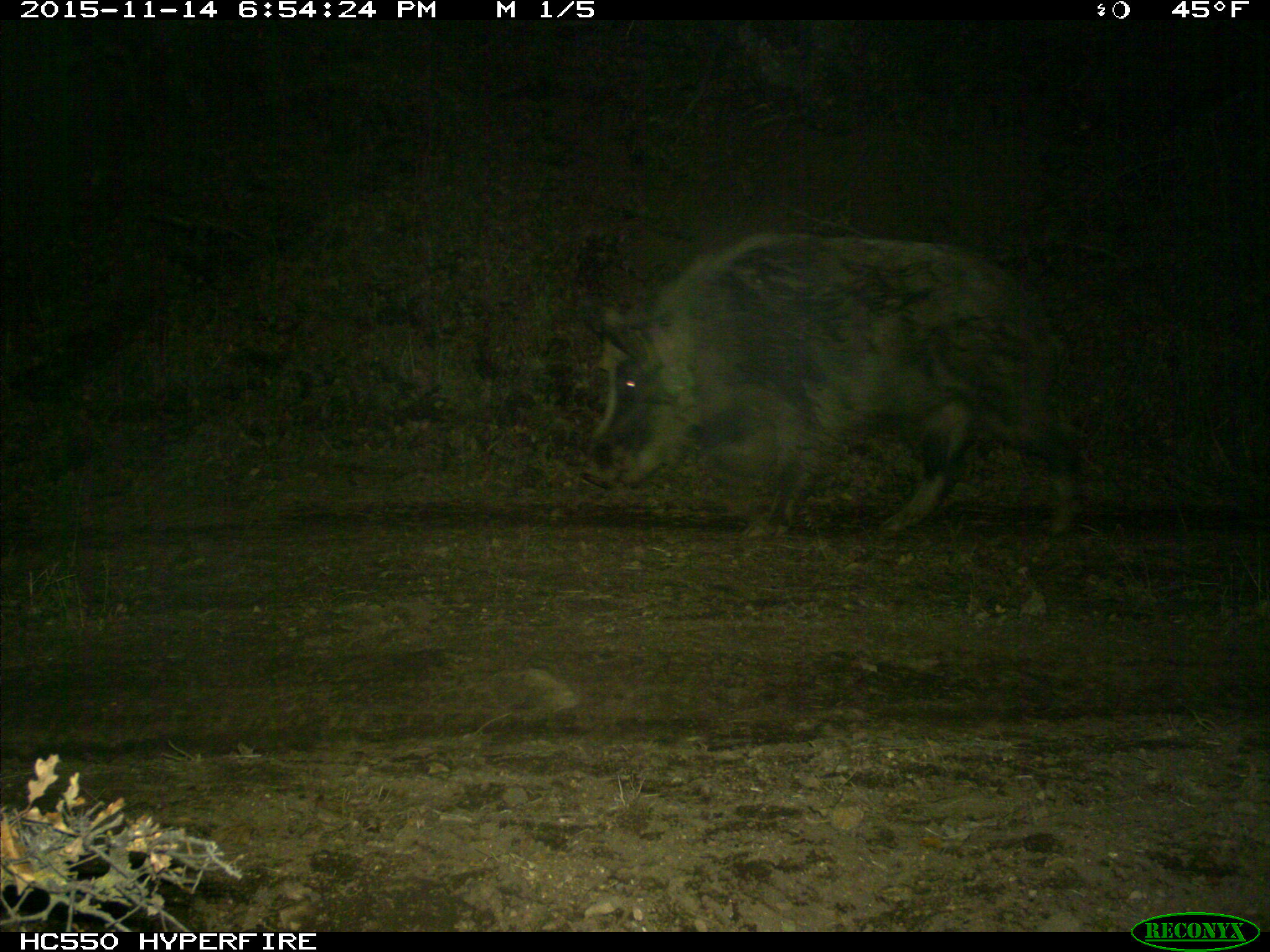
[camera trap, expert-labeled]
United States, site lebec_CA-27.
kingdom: Animalia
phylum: Chordata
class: Mammalia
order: Artiodactyla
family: Suidae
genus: Sus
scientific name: Sus scrofa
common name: wild boar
Sus scrofa (wild boar).